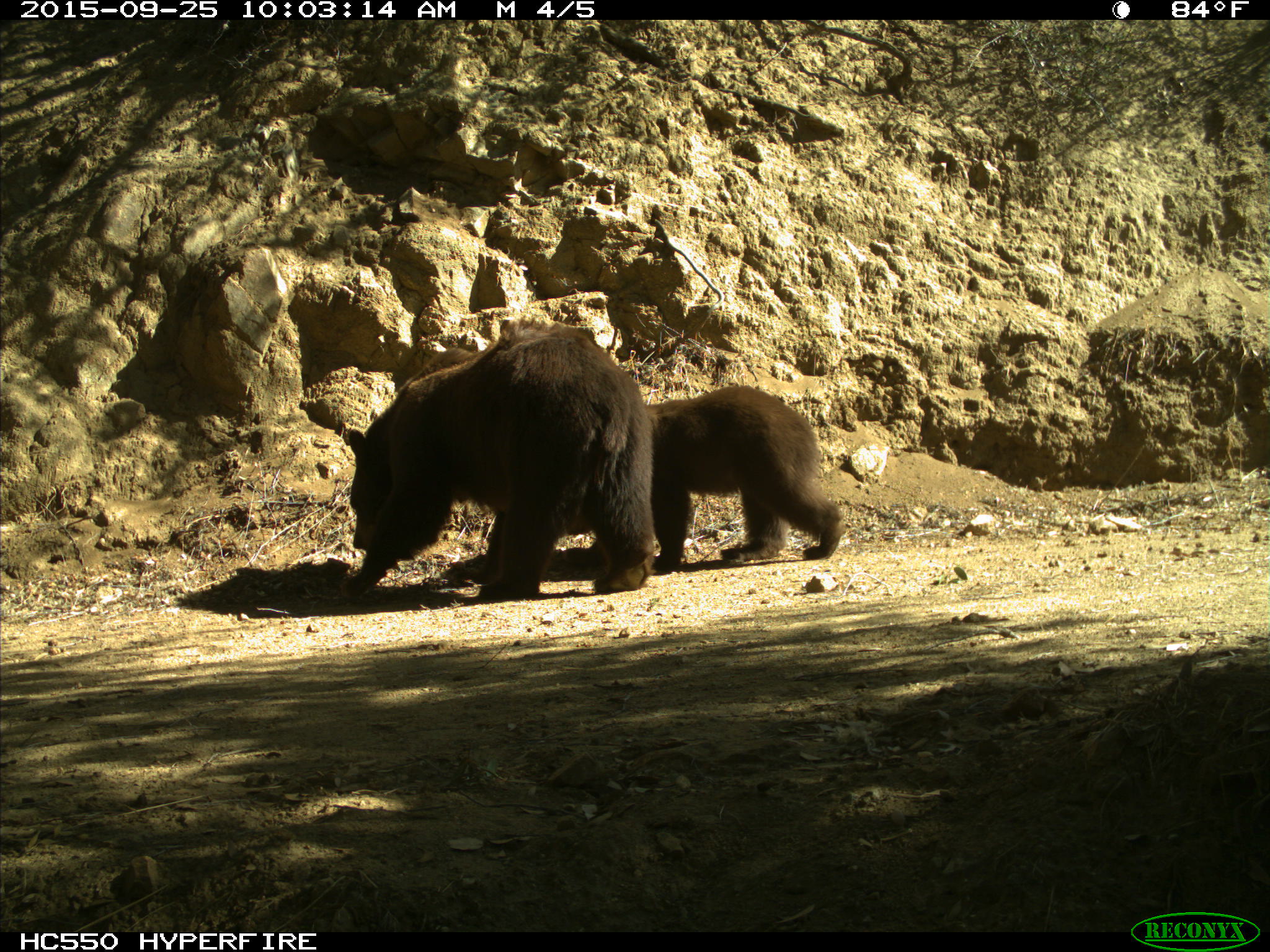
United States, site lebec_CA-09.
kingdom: Animalia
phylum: Chordata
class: Mammalia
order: Carnivora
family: Ursidae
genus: Ursus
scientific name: Ursus americanus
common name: american black bear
Ursus americanus (american black bear).